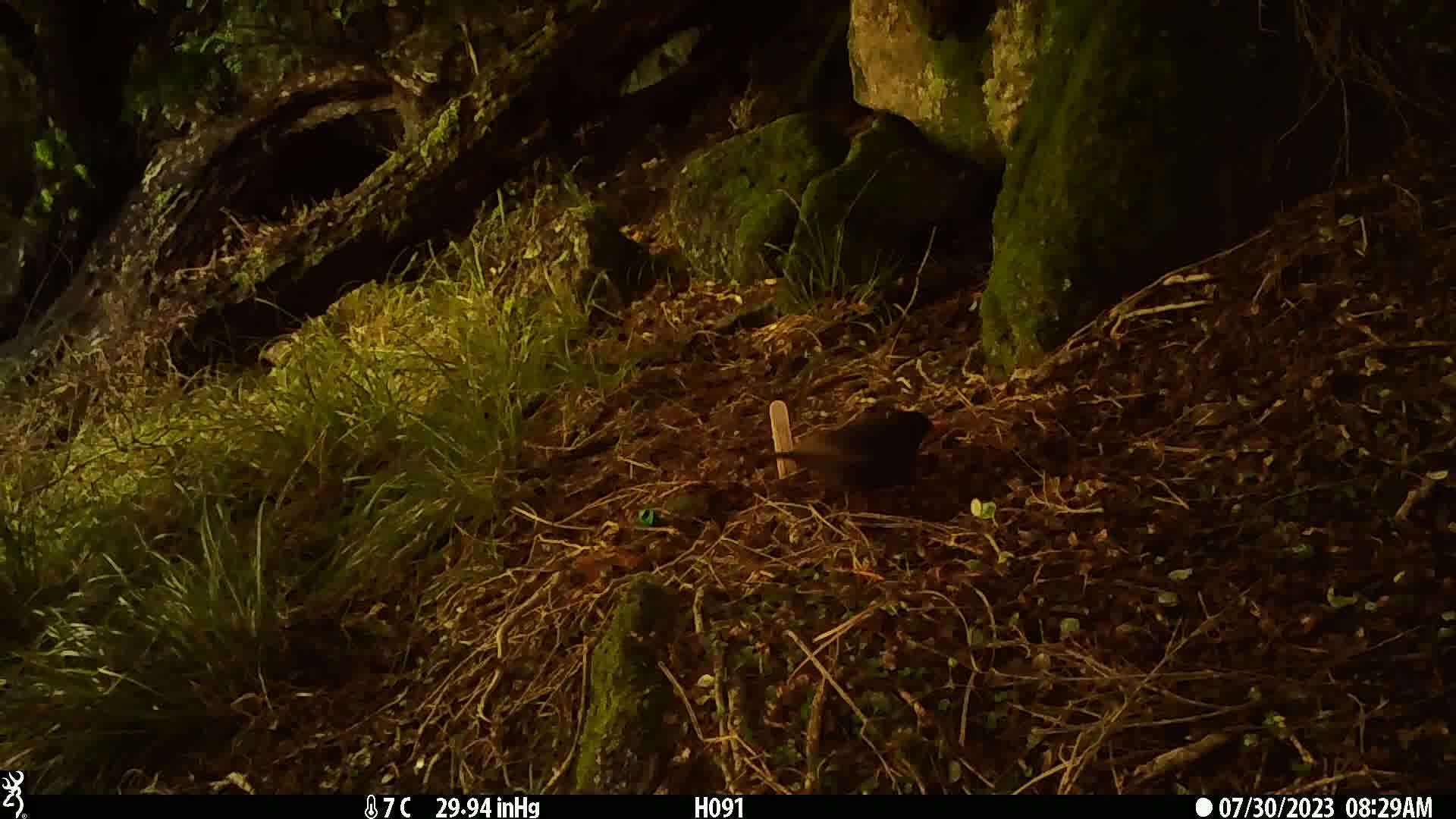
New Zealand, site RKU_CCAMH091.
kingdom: Animalia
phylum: Chordata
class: Aves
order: Passeriformes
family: Turdidae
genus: Turdus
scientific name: Turdus merula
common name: eurasian blackbird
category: blackbird